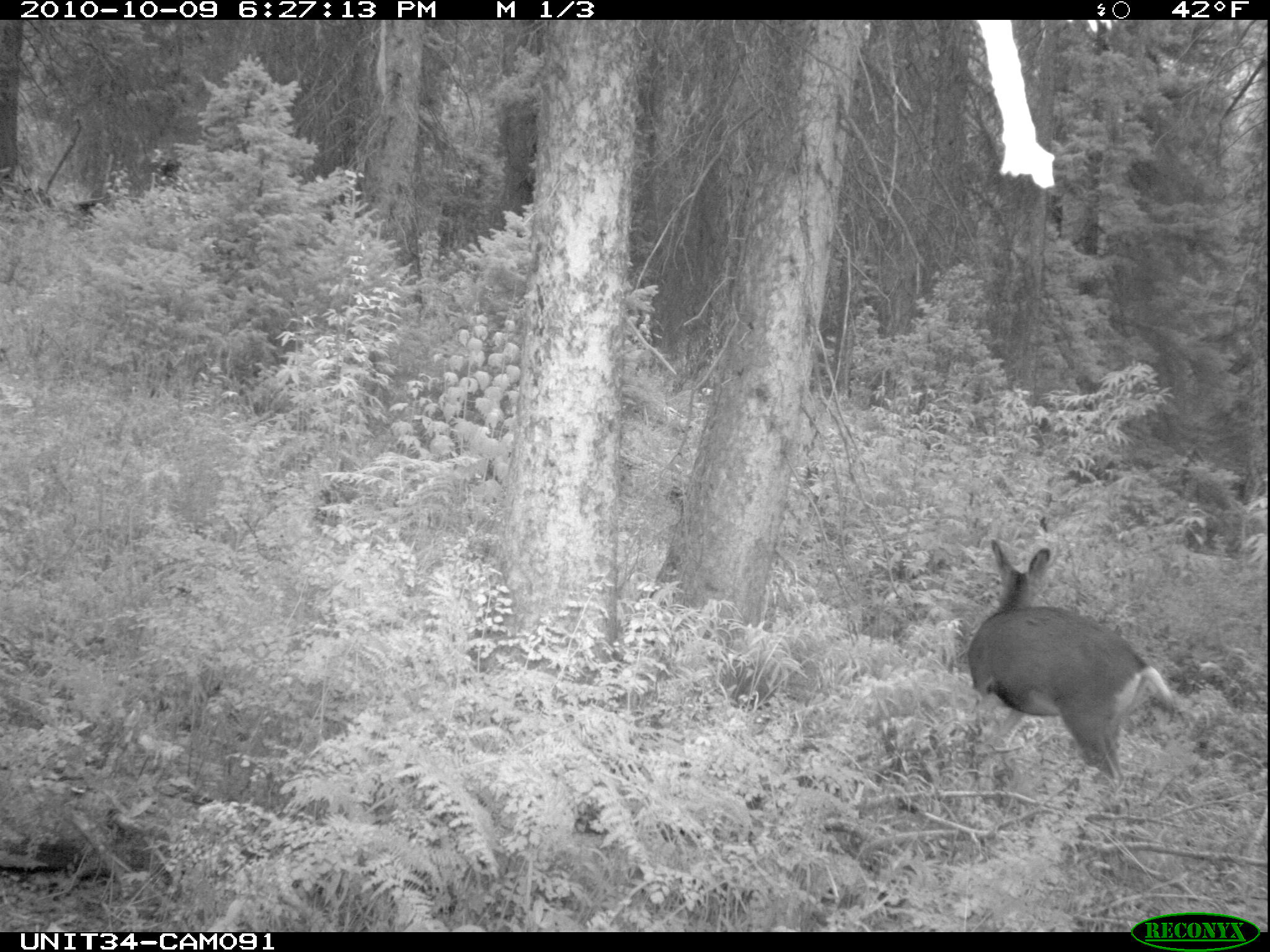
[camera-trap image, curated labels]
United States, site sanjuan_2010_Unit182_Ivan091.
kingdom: Animalia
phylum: Chordata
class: Mammalia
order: Artiodactyla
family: Cervidae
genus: Odocoileus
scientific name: Odocoileus hemionus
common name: mule deer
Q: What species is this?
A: Odocoileus hemionus (mule deer).